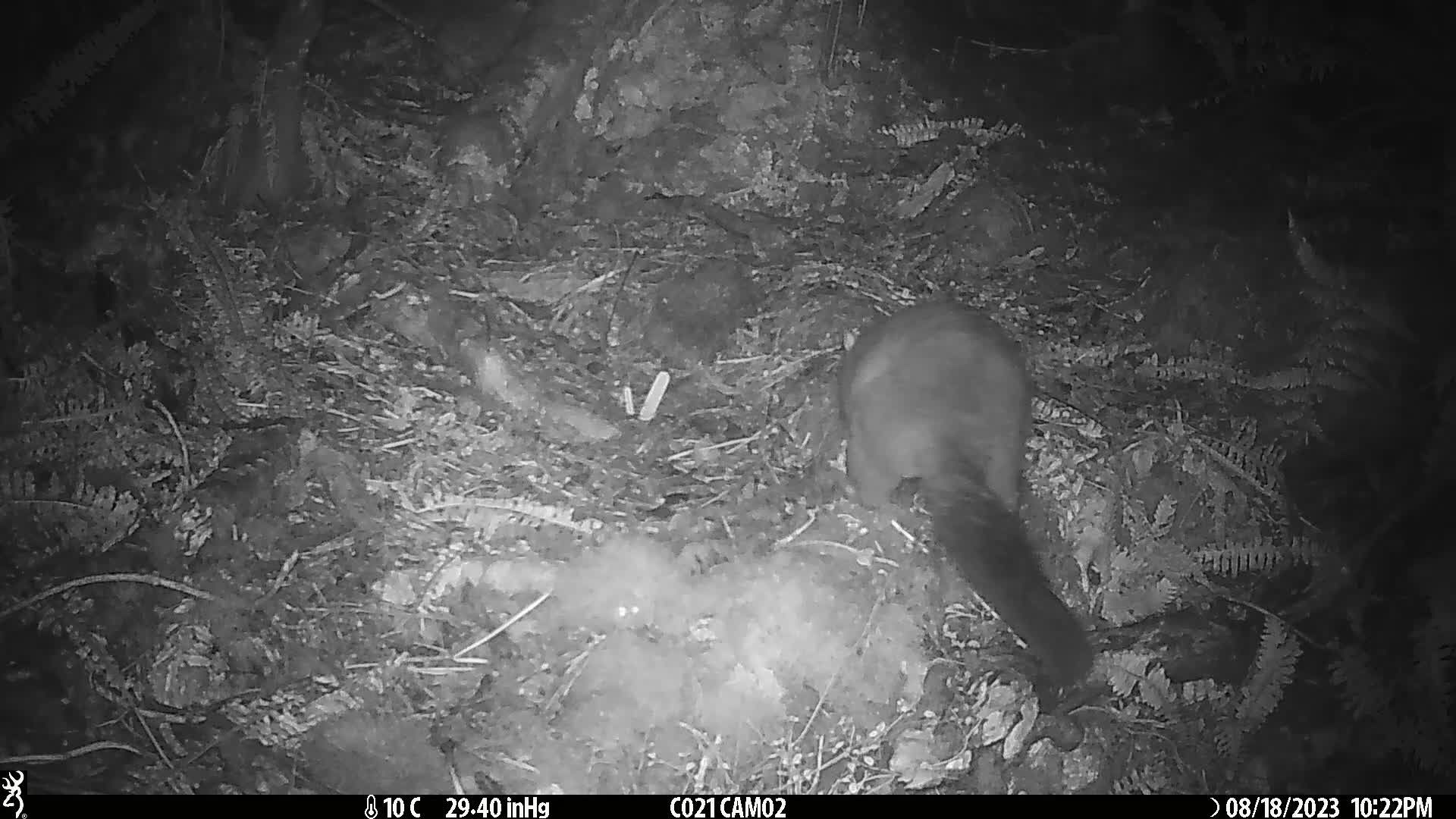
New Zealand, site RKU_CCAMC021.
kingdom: Animalia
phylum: Chordata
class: Mammalia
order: Diprotodontia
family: Phalangeridae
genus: Trichosurus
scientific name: Trichosurus vulpecula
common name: common brushtail possum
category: possum